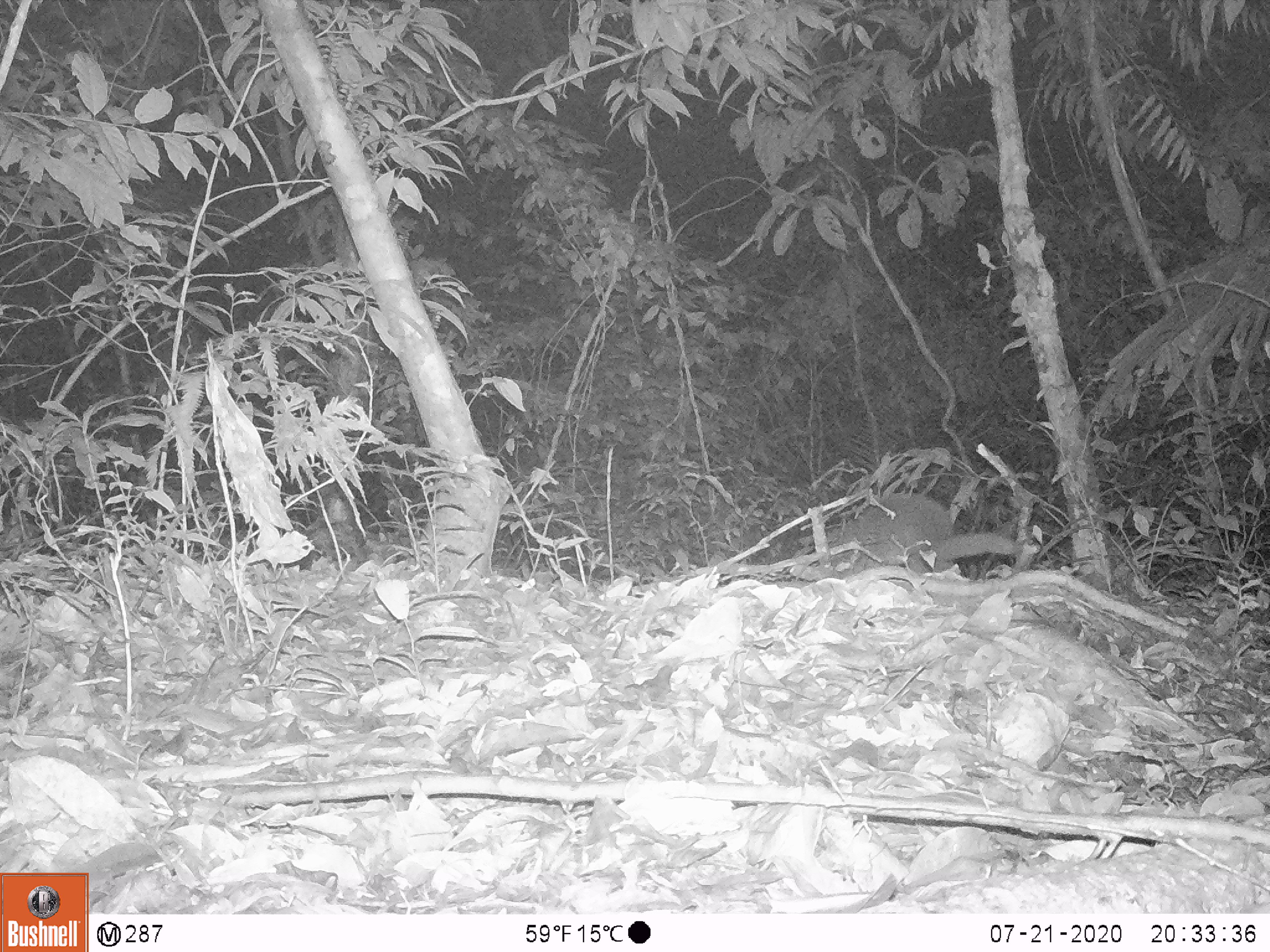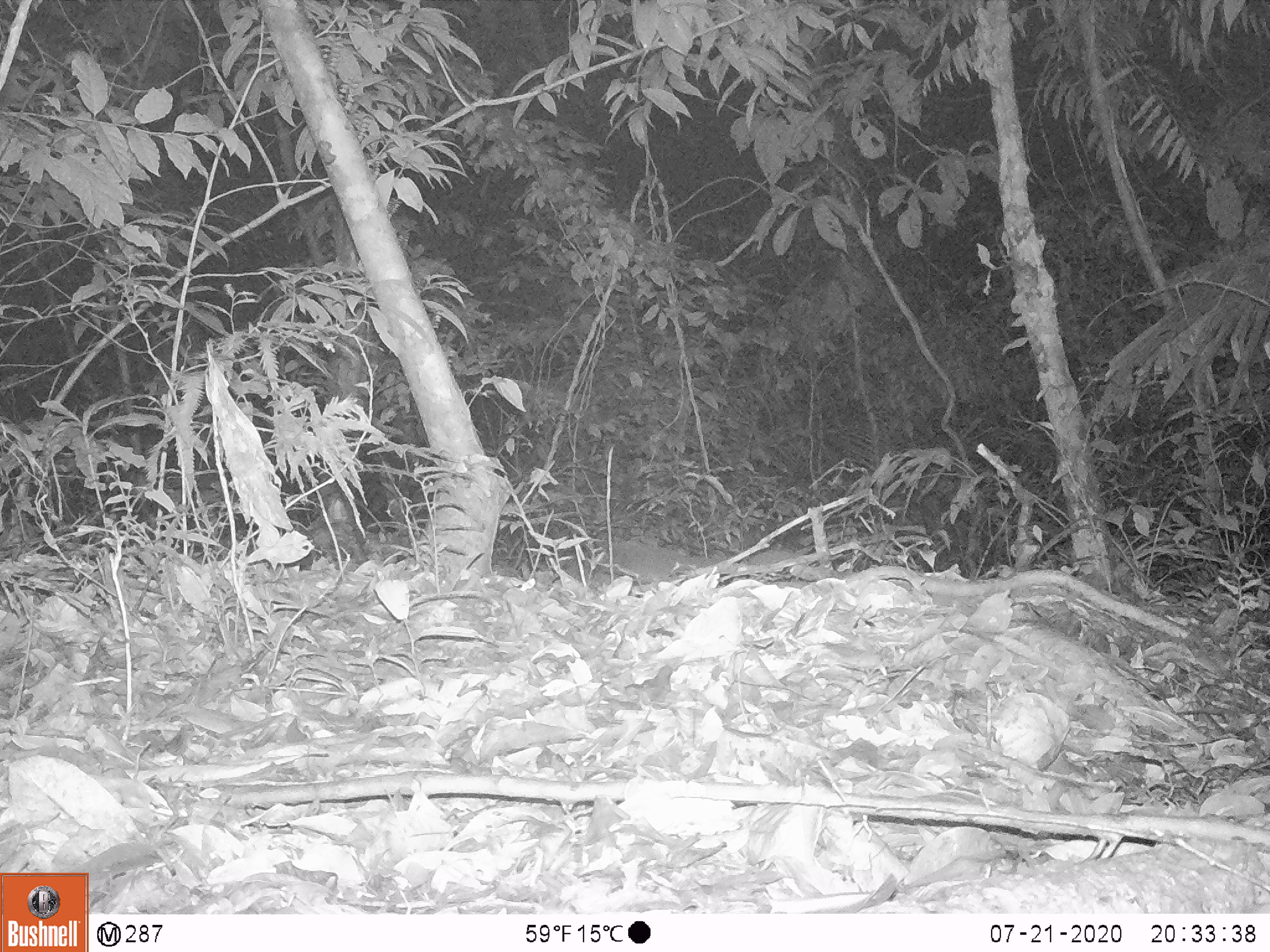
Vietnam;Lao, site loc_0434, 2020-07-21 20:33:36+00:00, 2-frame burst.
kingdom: Animalia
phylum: Chordata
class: Mammalia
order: Carnivora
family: Viverridae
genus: Paguma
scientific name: Paguma larvata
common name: masked palm civet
Masked palm civet (Paguma larvata). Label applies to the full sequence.